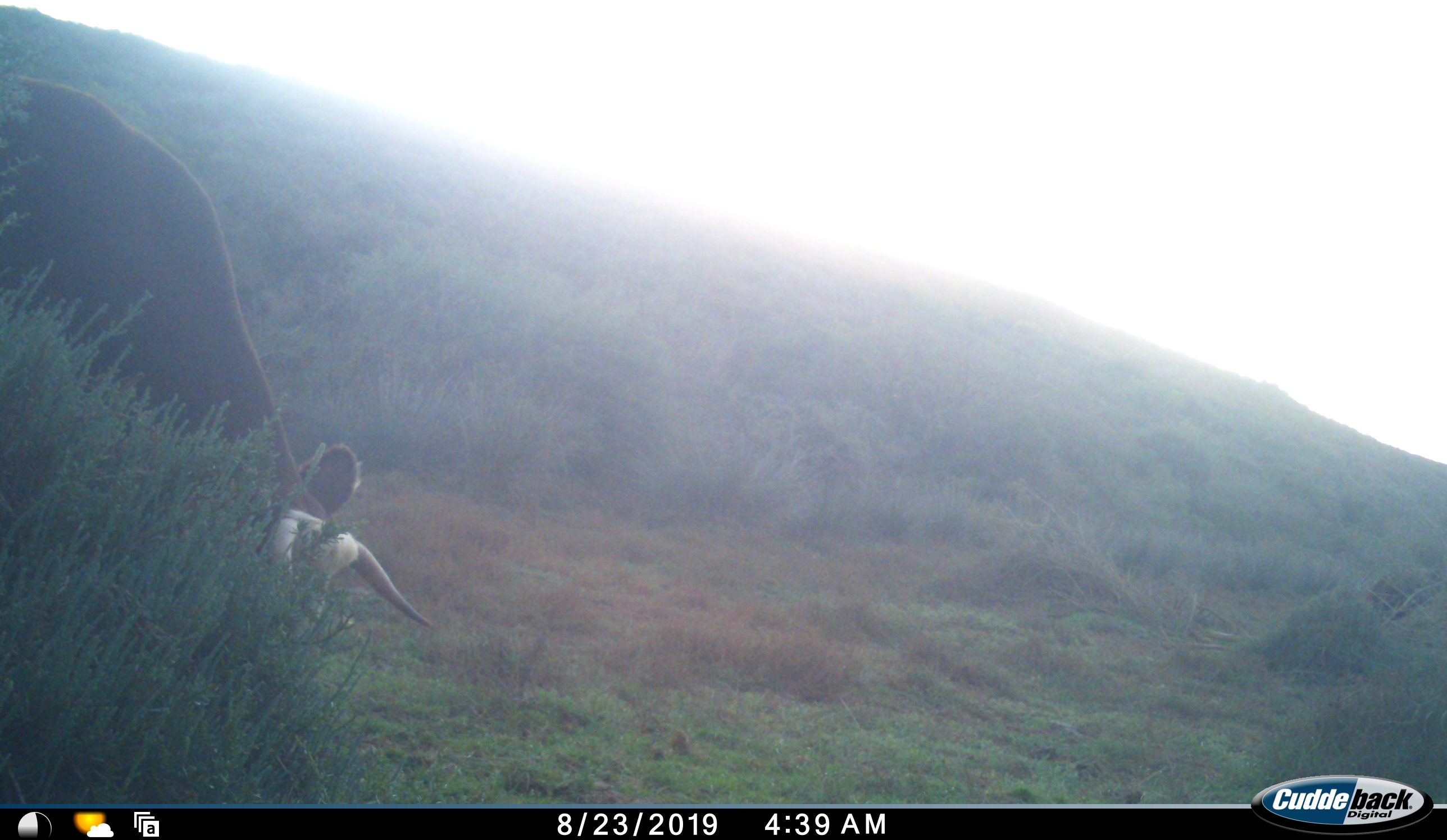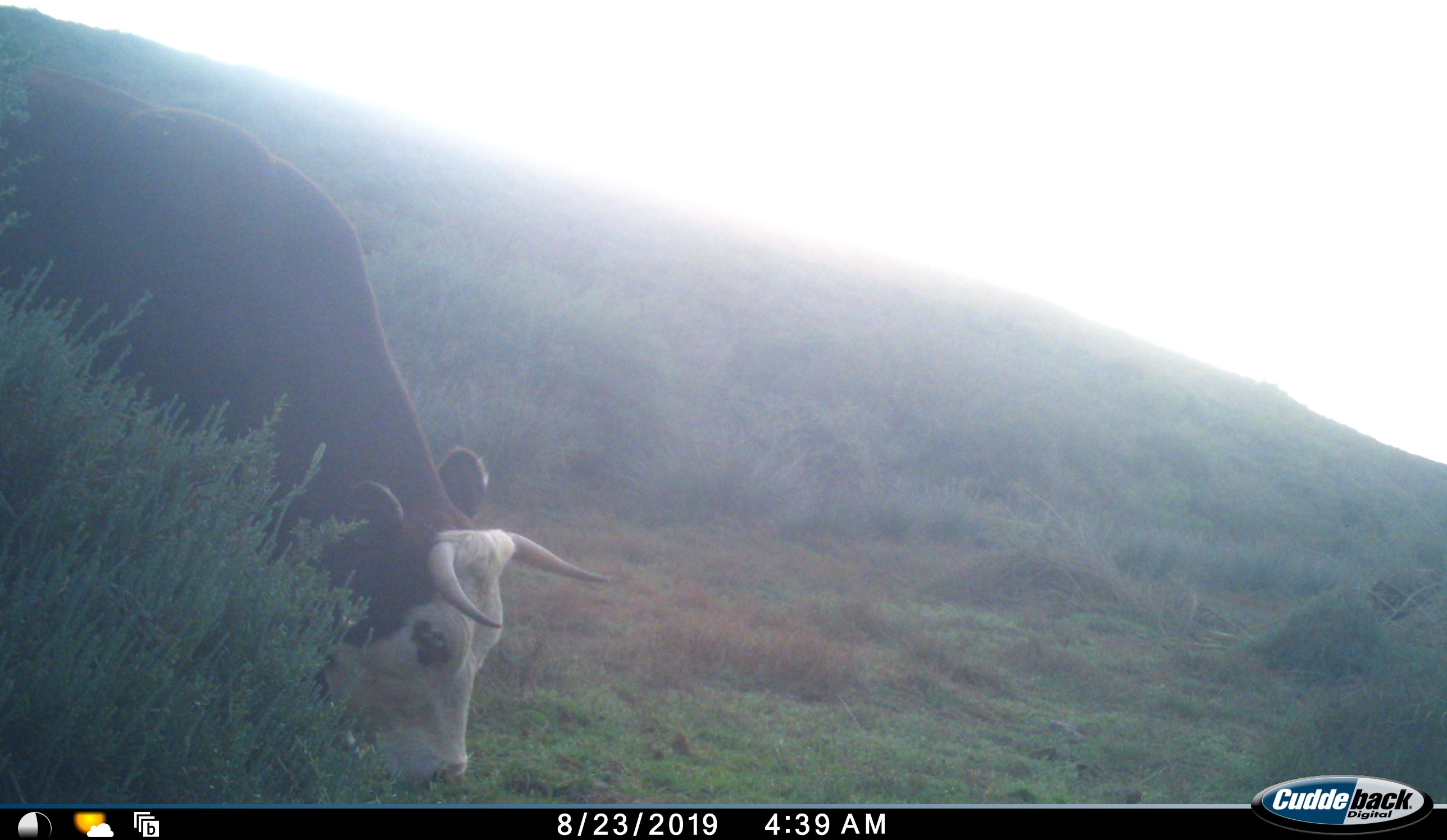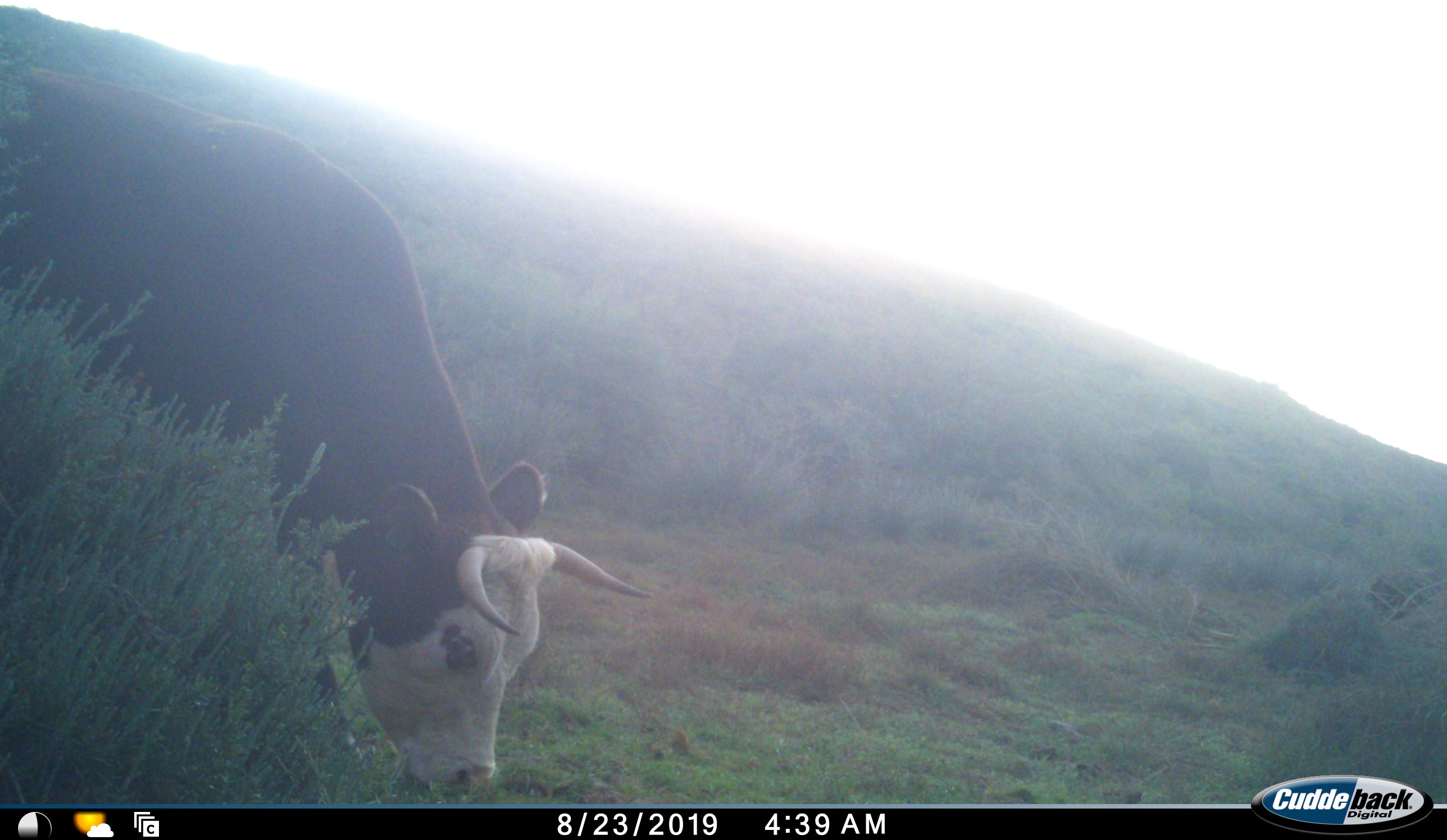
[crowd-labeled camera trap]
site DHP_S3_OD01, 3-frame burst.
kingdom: Animalia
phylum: Chordata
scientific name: Vertebrata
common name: domestic animal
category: domesticanimal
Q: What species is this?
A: Domesticanimal (domestic animal) (Vertebrata).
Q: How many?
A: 1.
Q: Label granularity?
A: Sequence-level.